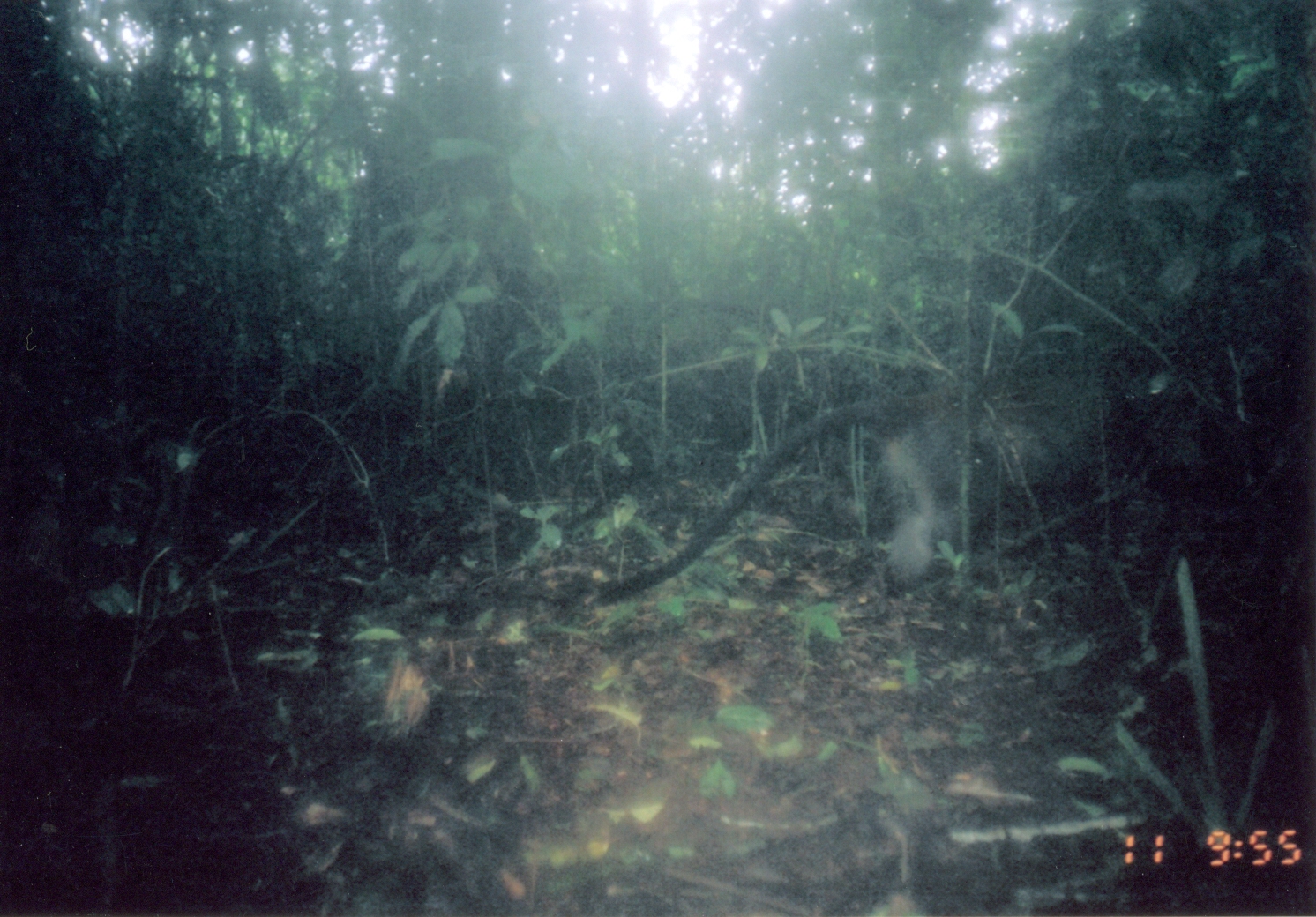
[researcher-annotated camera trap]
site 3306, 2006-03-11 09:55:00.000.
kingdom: Animalia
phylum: Chordata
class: Mammalia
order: Primates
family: Cercopithecidae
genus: Cercopithecus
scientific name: Cercopithecus mitis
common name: blue monkey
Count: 1.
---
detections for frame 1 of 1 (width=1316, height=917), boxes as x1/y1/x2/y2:
cercopithecus mitis: 594/354/1150/608